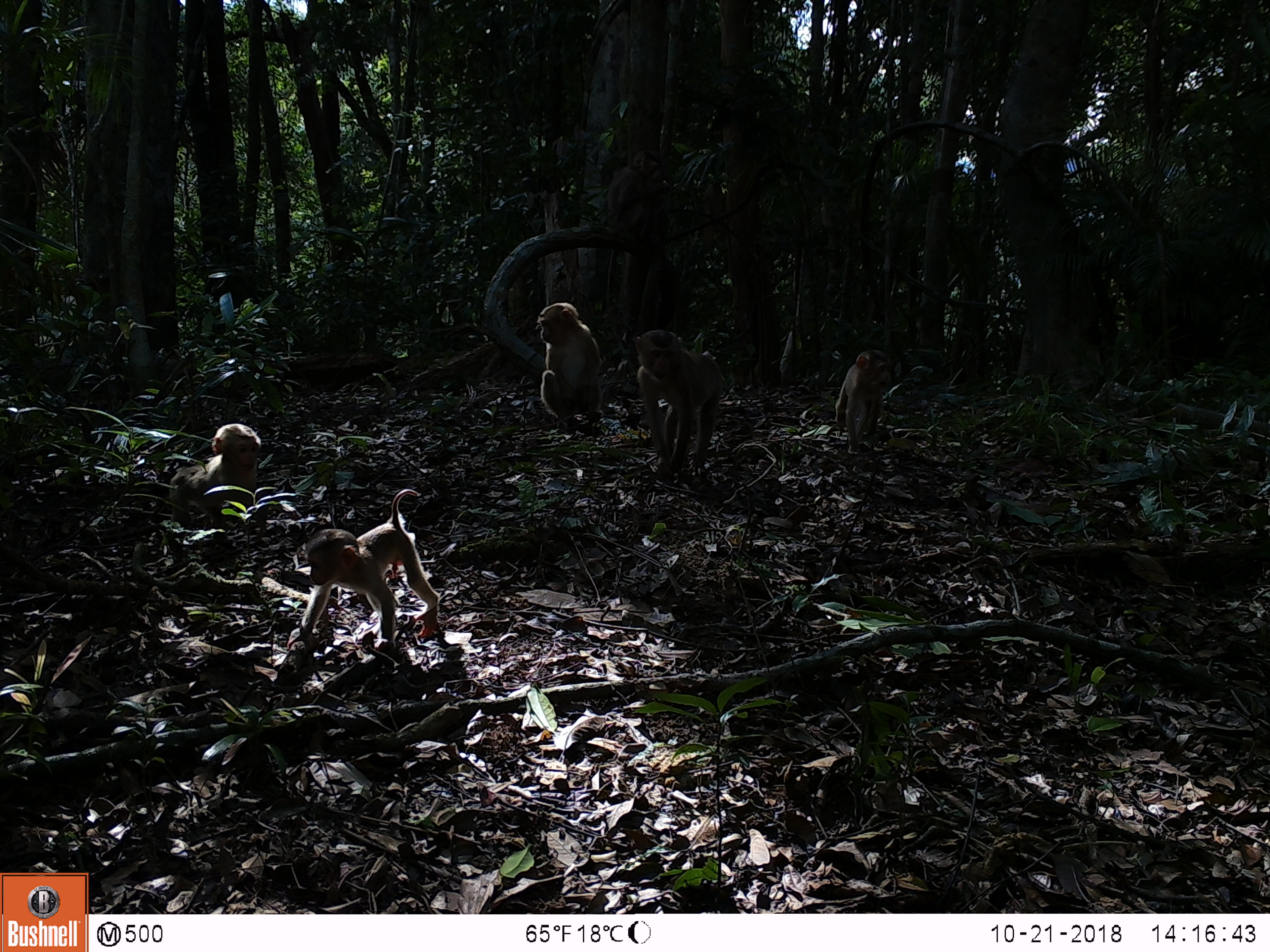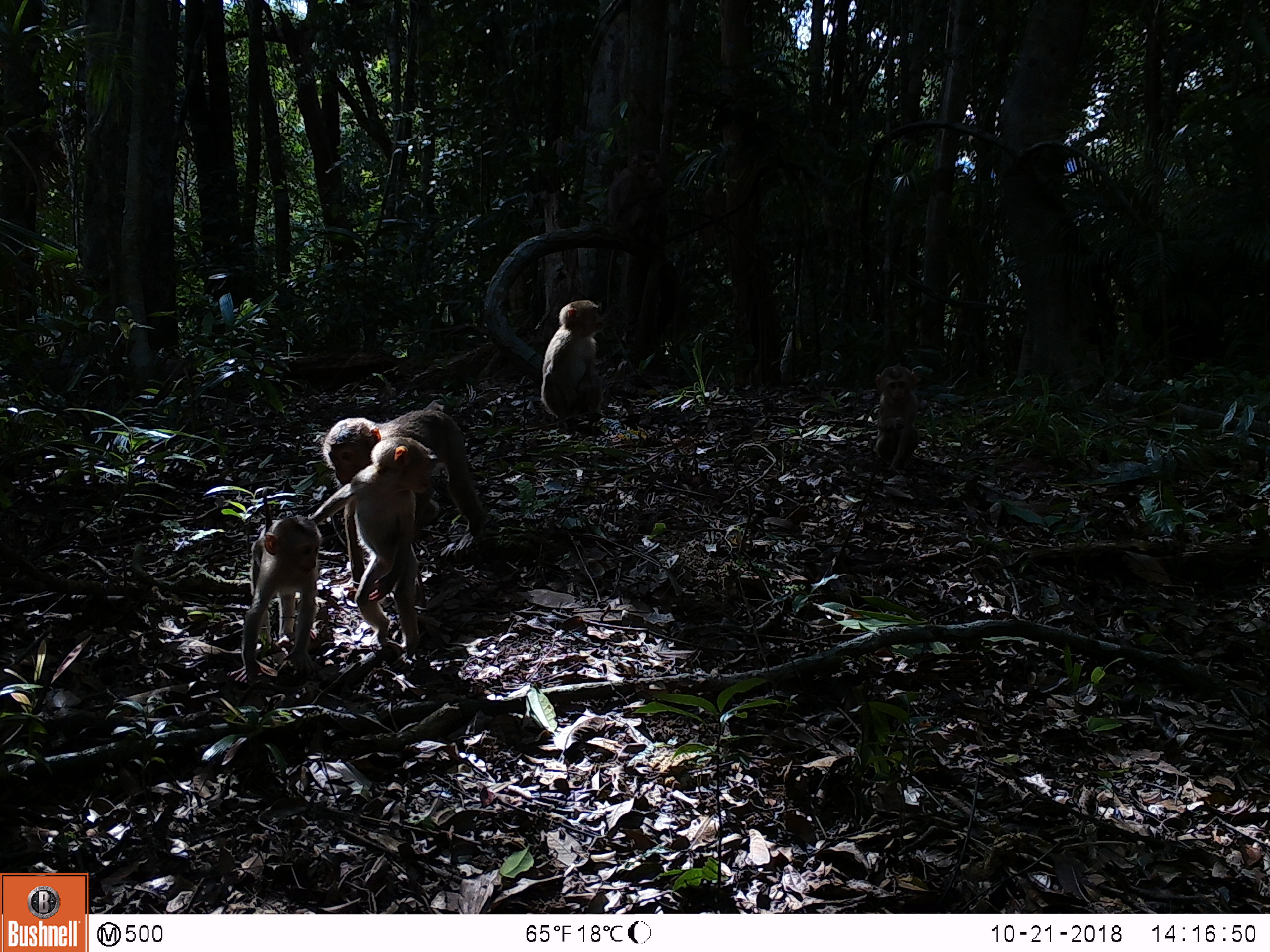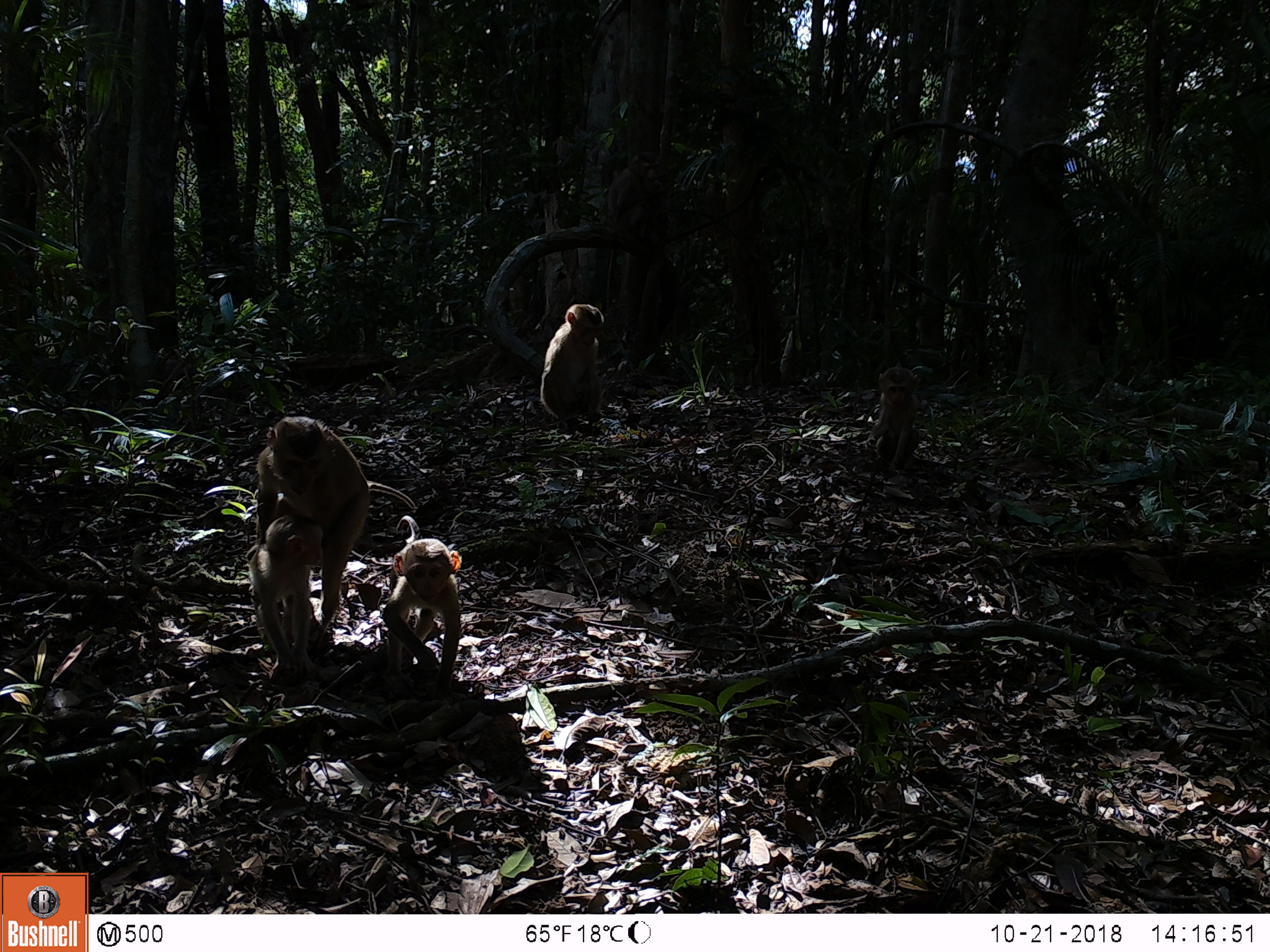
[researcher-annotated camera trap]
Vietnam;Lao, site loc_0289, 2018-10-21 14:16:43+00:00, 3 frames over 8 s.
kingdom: Animalia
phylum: Chordata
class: Mammalia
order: Primates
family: Cercopithecidae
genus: Macaca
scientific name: Macaca nemestrina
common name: pig-tailed macaque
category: pig tailed macaque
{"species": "pig tailed macaque (pig-tailed macaque) (Macaca nemestrina)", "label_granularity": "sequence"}